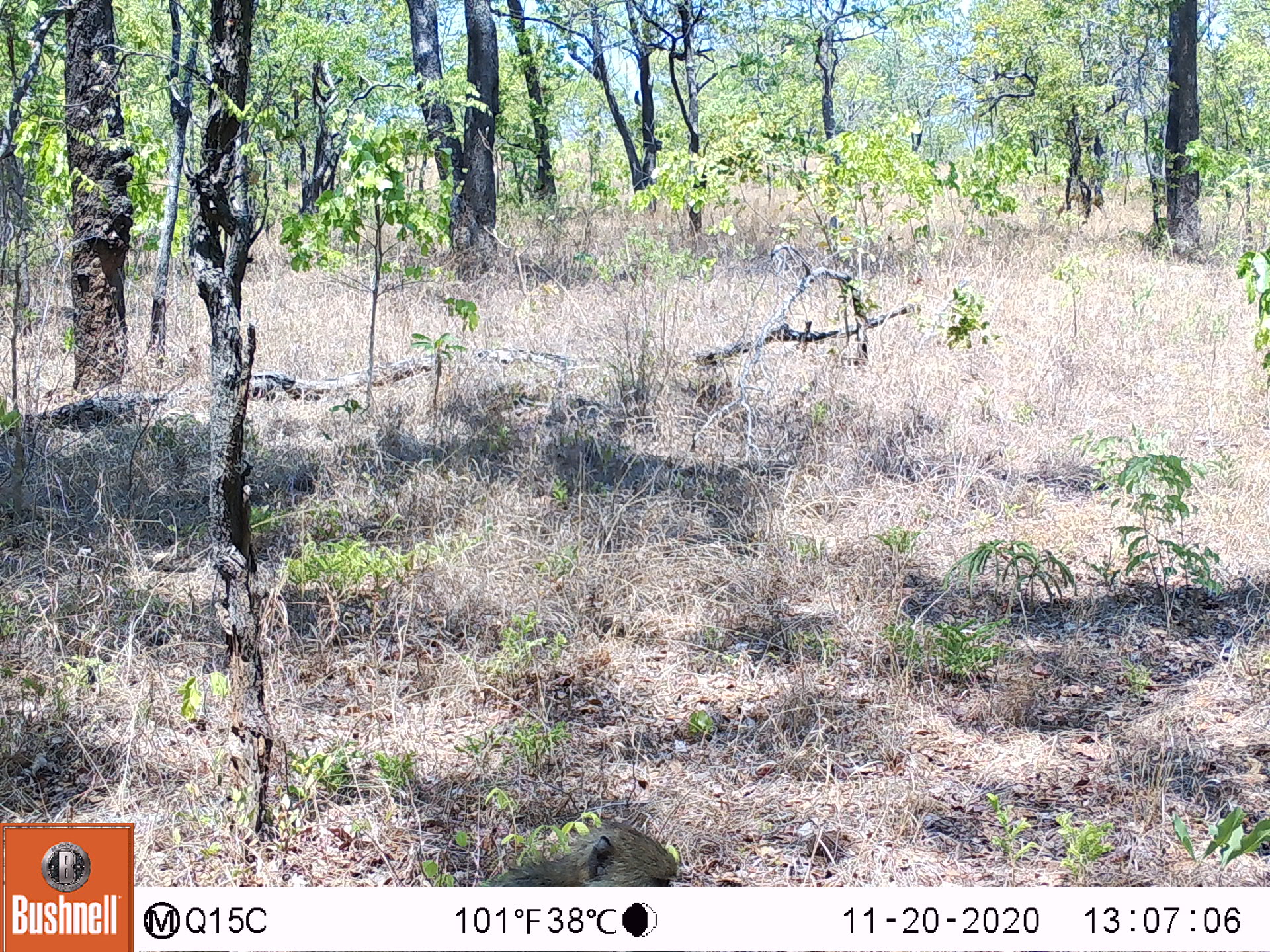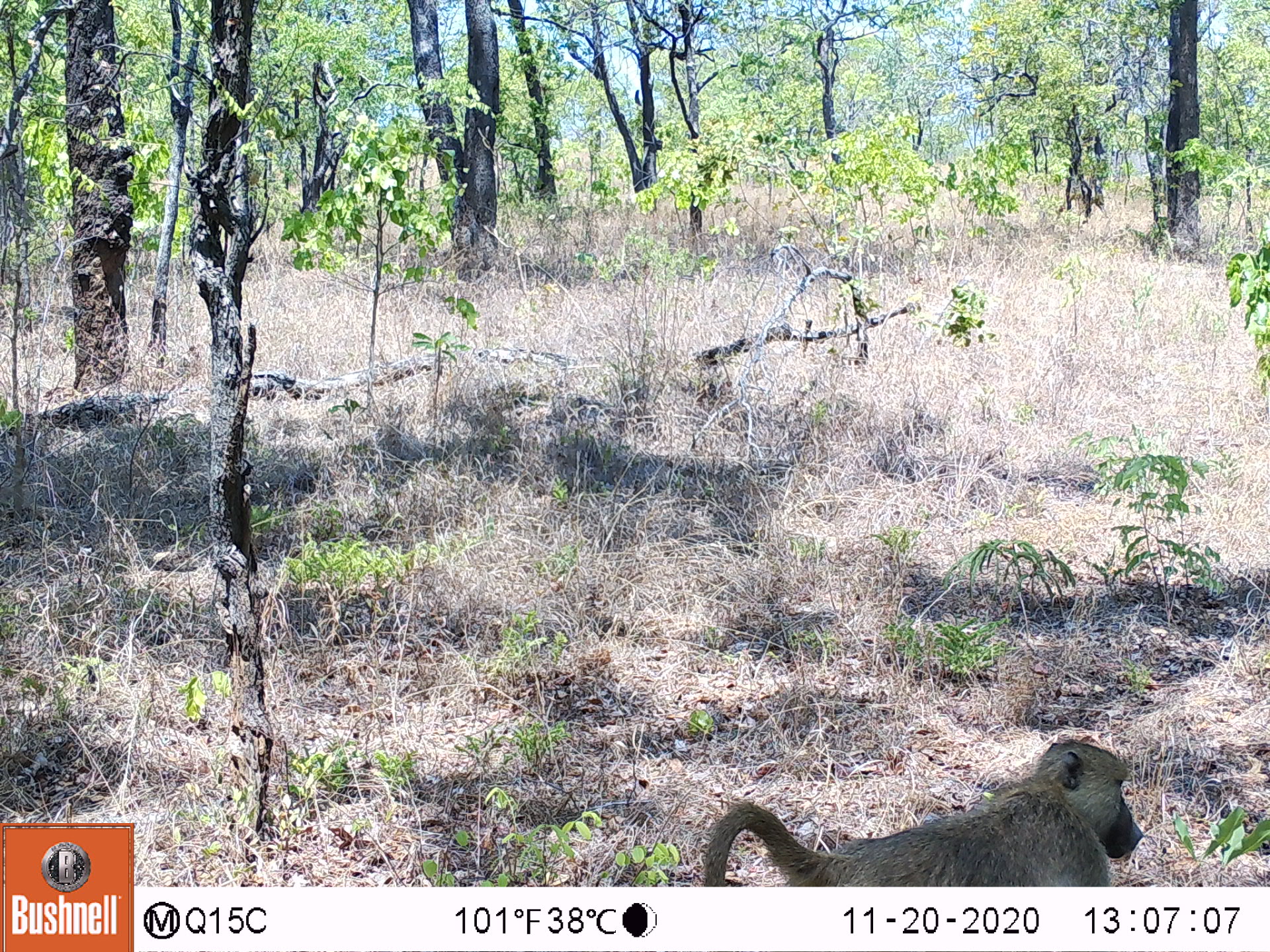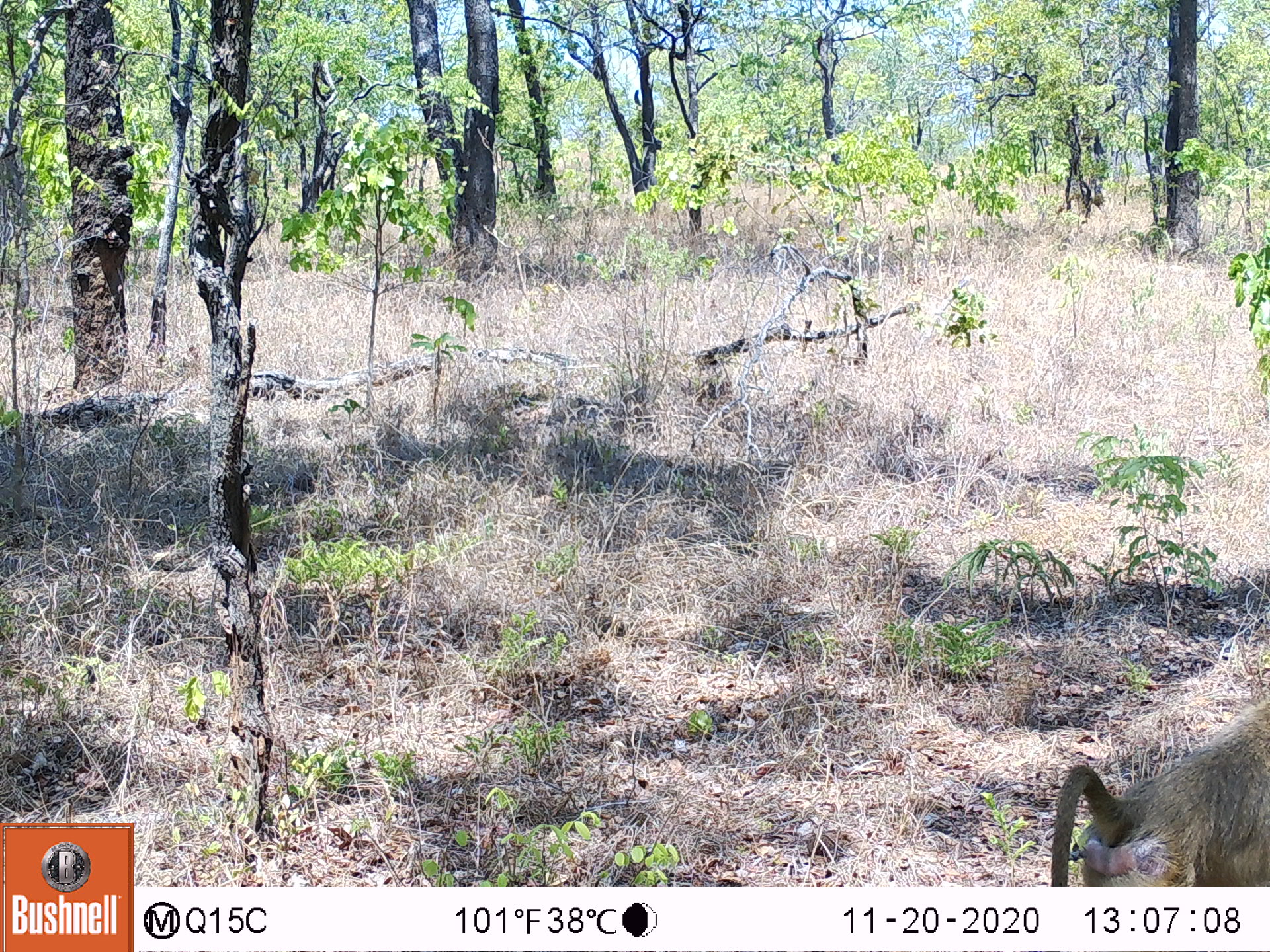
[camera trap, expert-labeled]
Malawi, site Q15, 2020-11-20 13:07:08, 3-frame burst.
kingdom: Animalia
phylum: Chordata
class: Mammalia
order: Primates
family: Cercopithecidae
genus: Papio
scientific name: Papio cynocephalus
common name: yellow baboon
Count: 1.